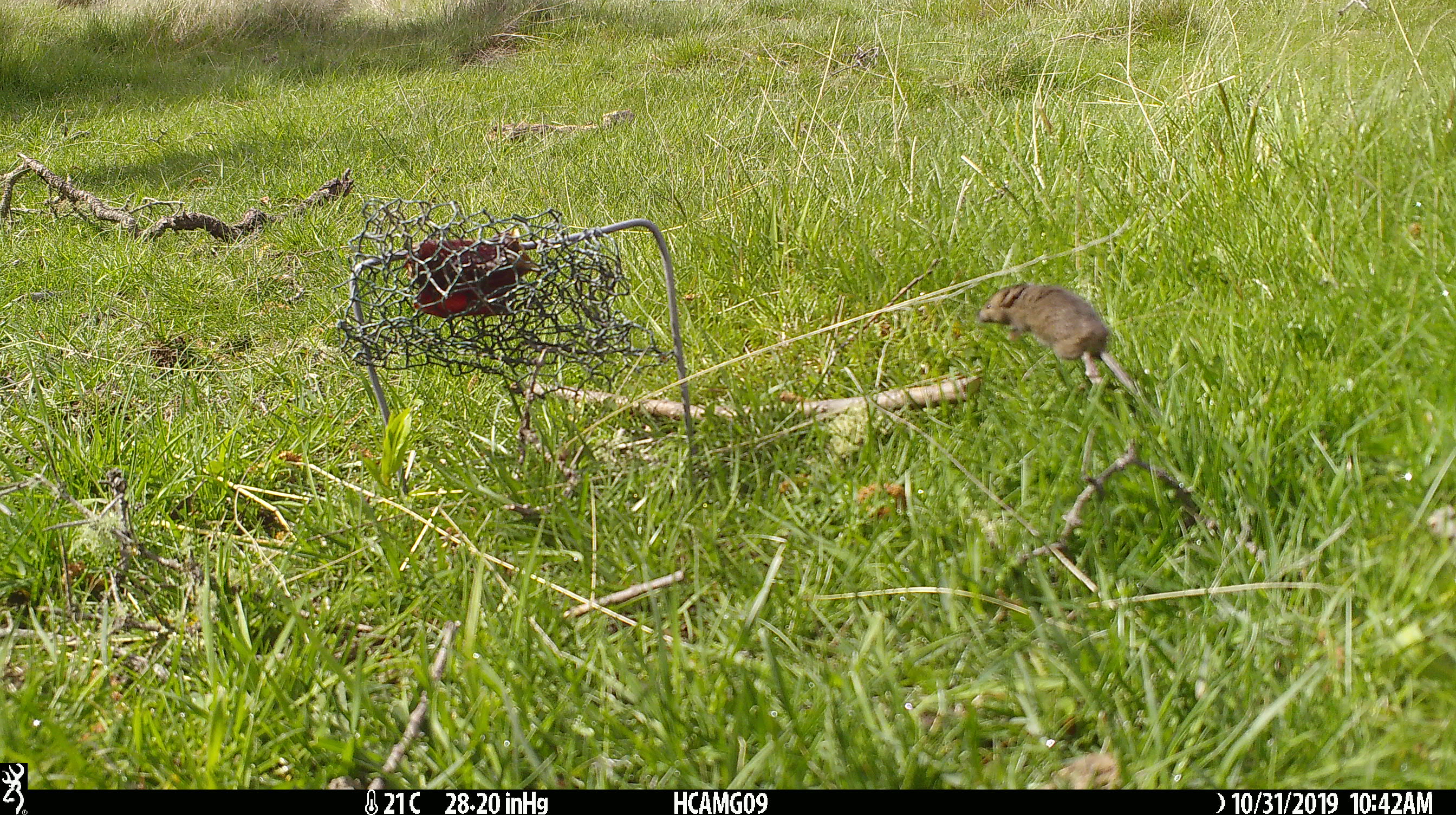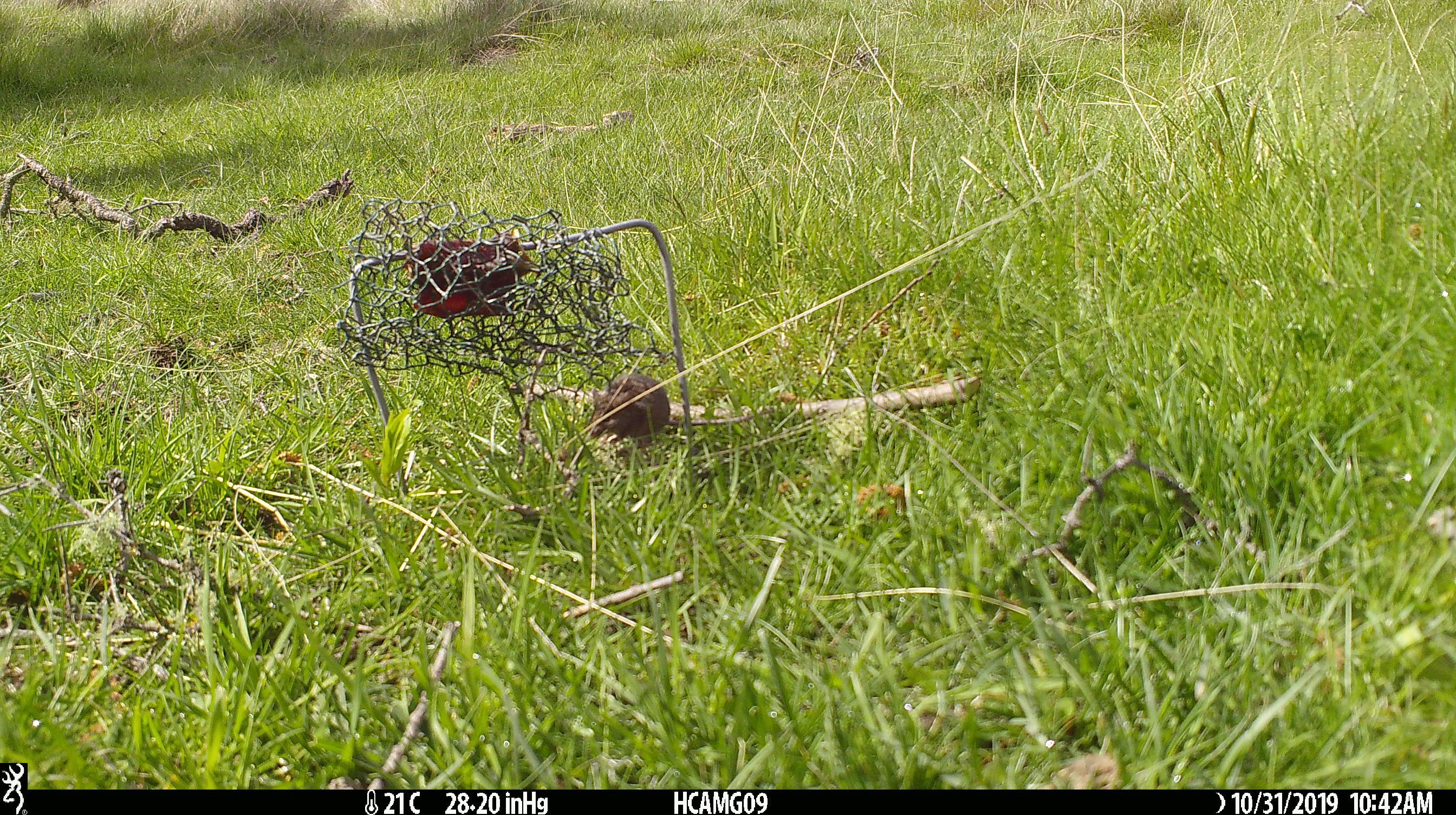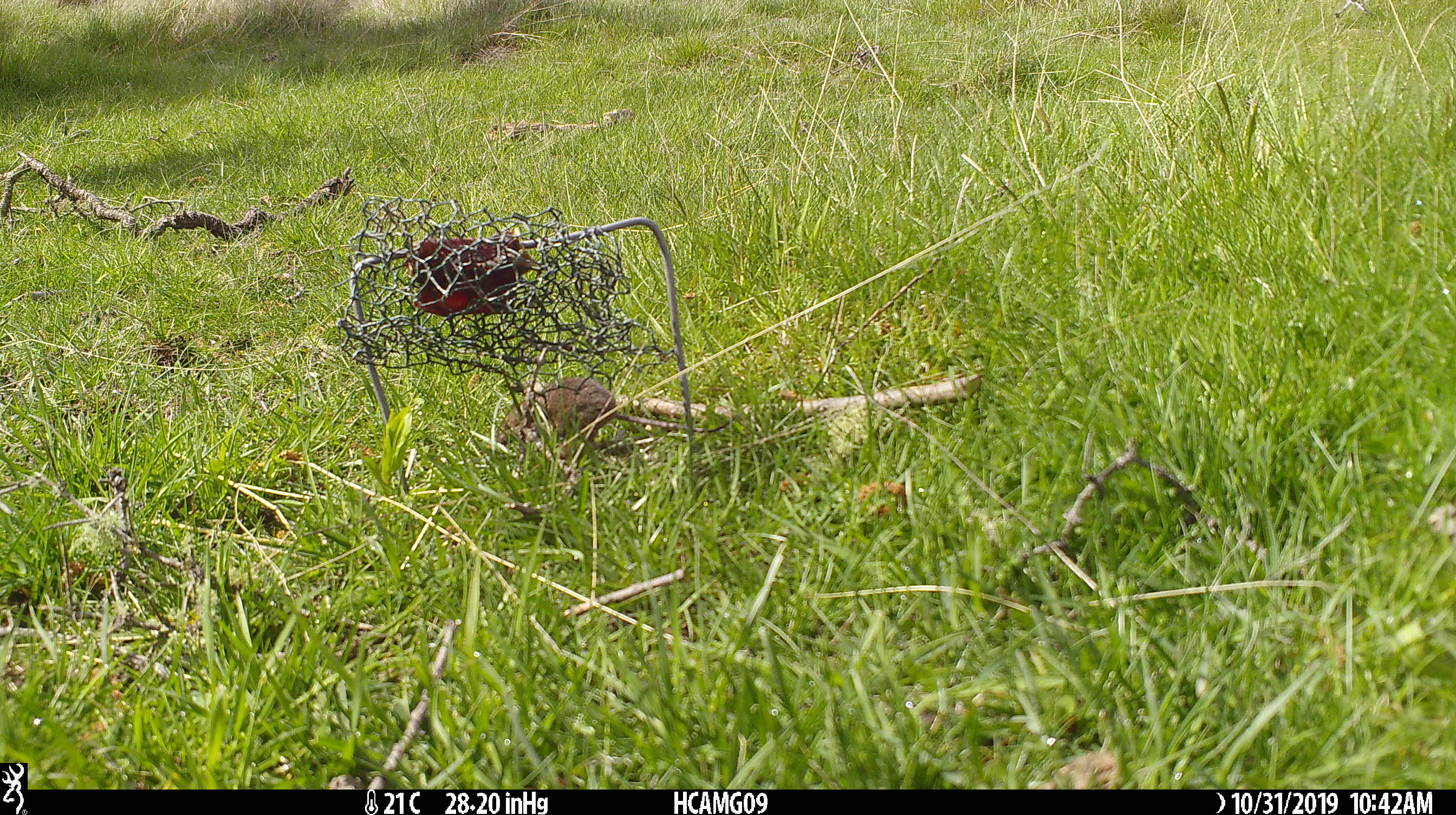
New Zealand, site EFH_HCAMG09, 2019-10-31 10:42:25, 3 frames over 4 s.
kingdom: Animalia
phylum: Chordata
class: Mammalia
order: Rodentia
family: Muridae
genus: Mus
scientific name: Mus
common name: mouse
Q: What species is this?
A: Mouse (Mus).